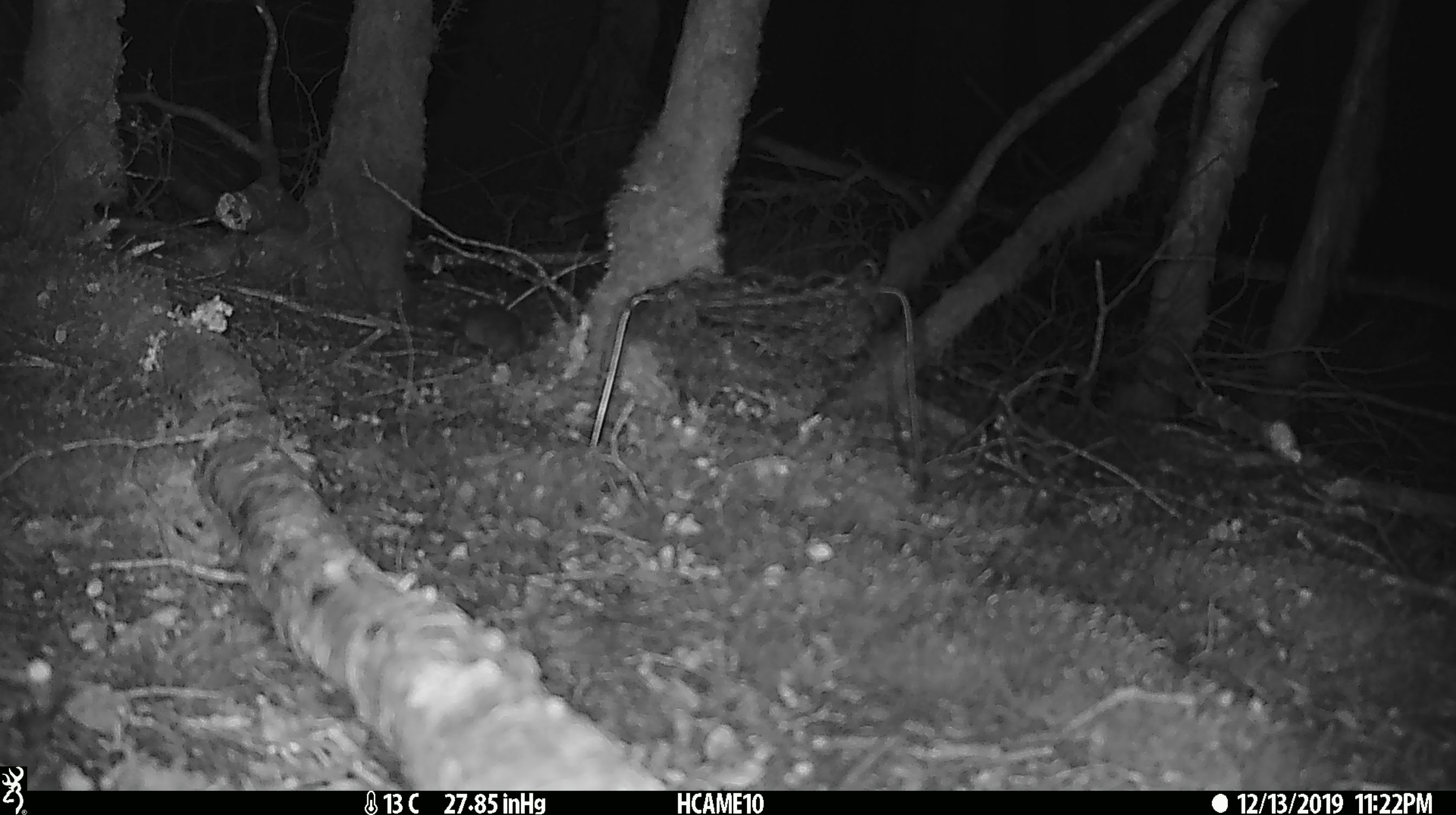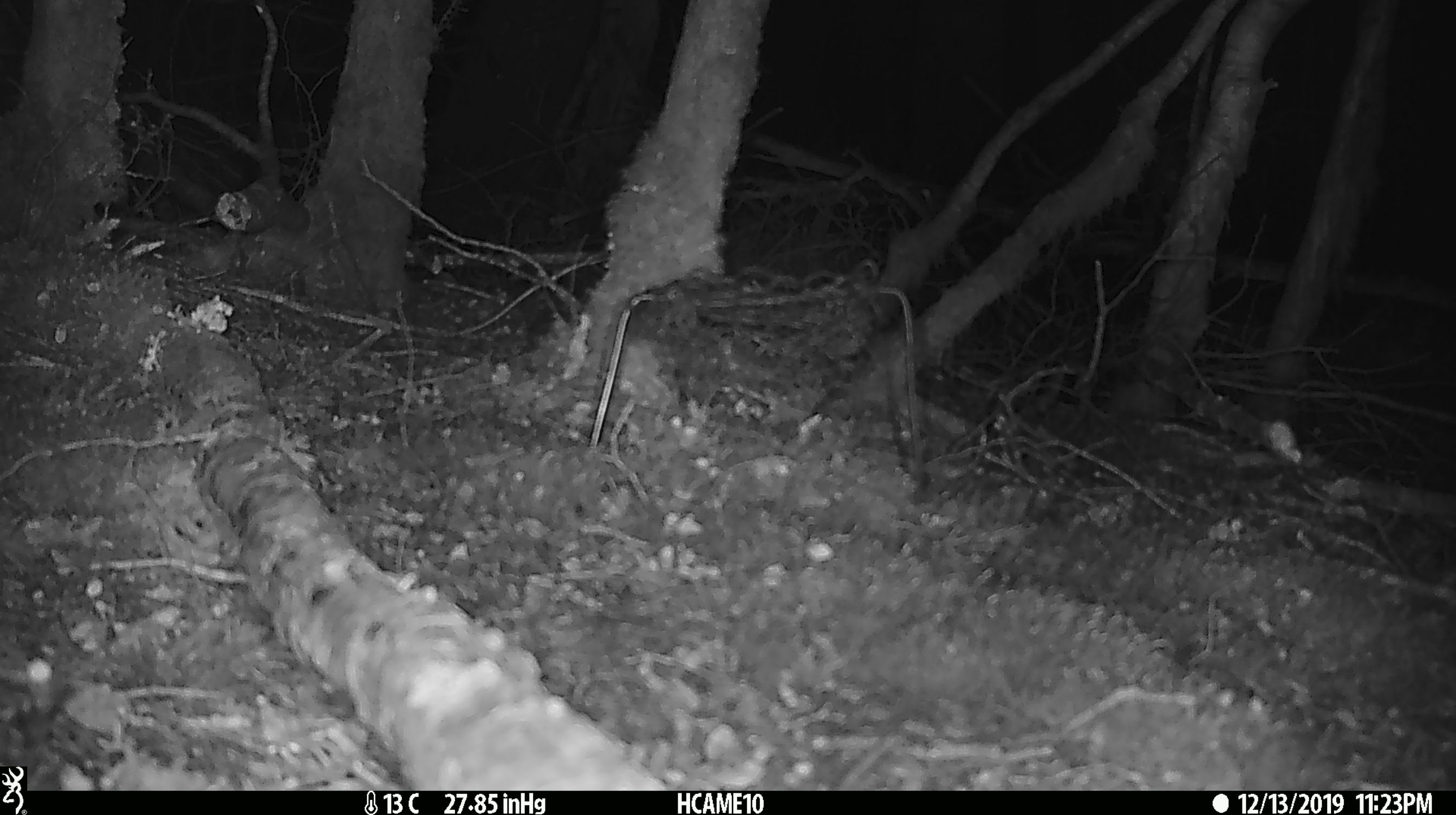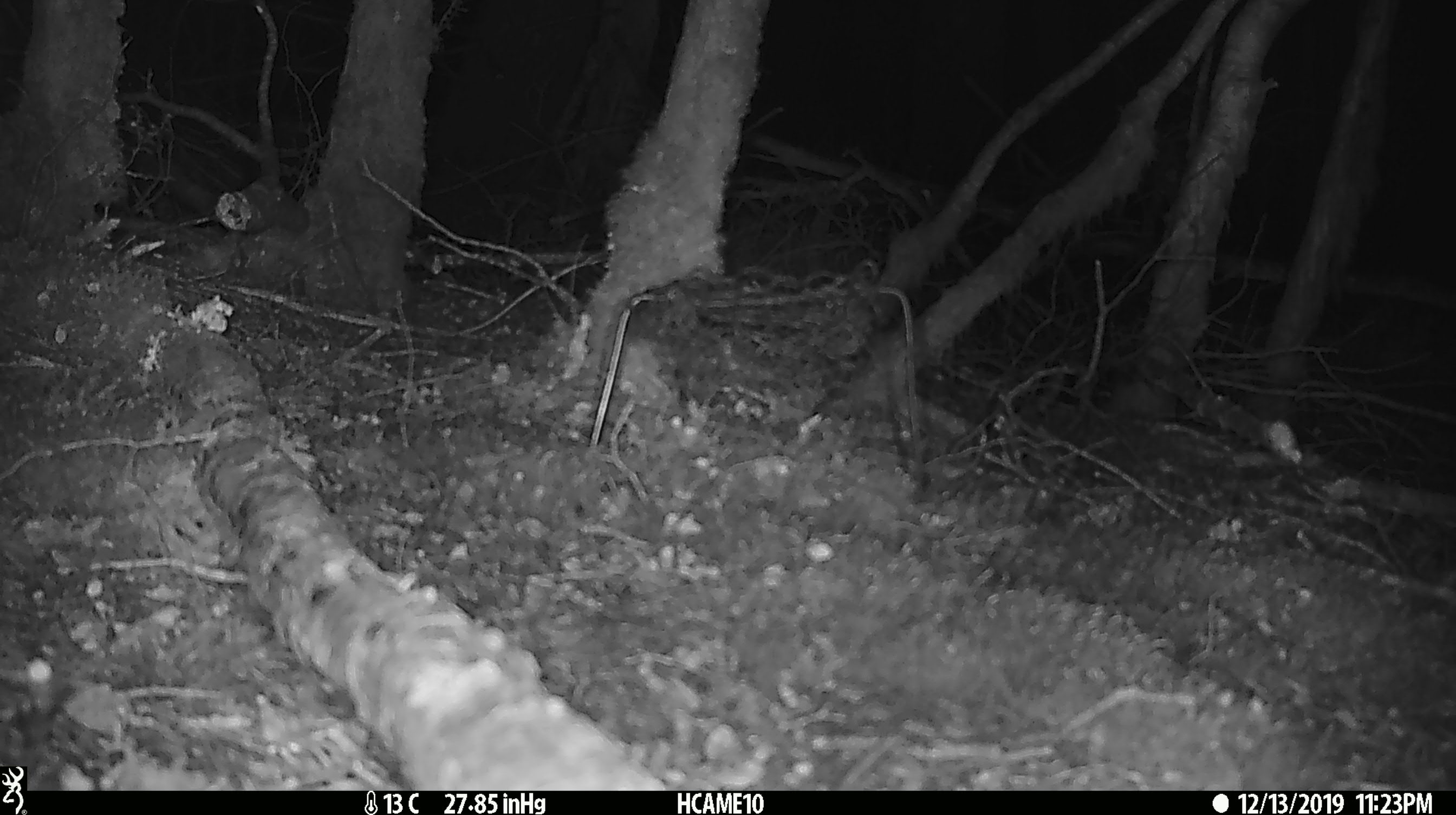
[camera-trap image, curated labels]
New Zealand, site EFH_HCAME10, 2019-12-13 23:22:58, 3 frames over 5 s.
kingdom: Animalia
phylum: Chordata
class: Mammalia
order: Rodentia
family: Muridae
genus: Mus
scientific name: Mus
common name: mouse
Mouse (Mus).